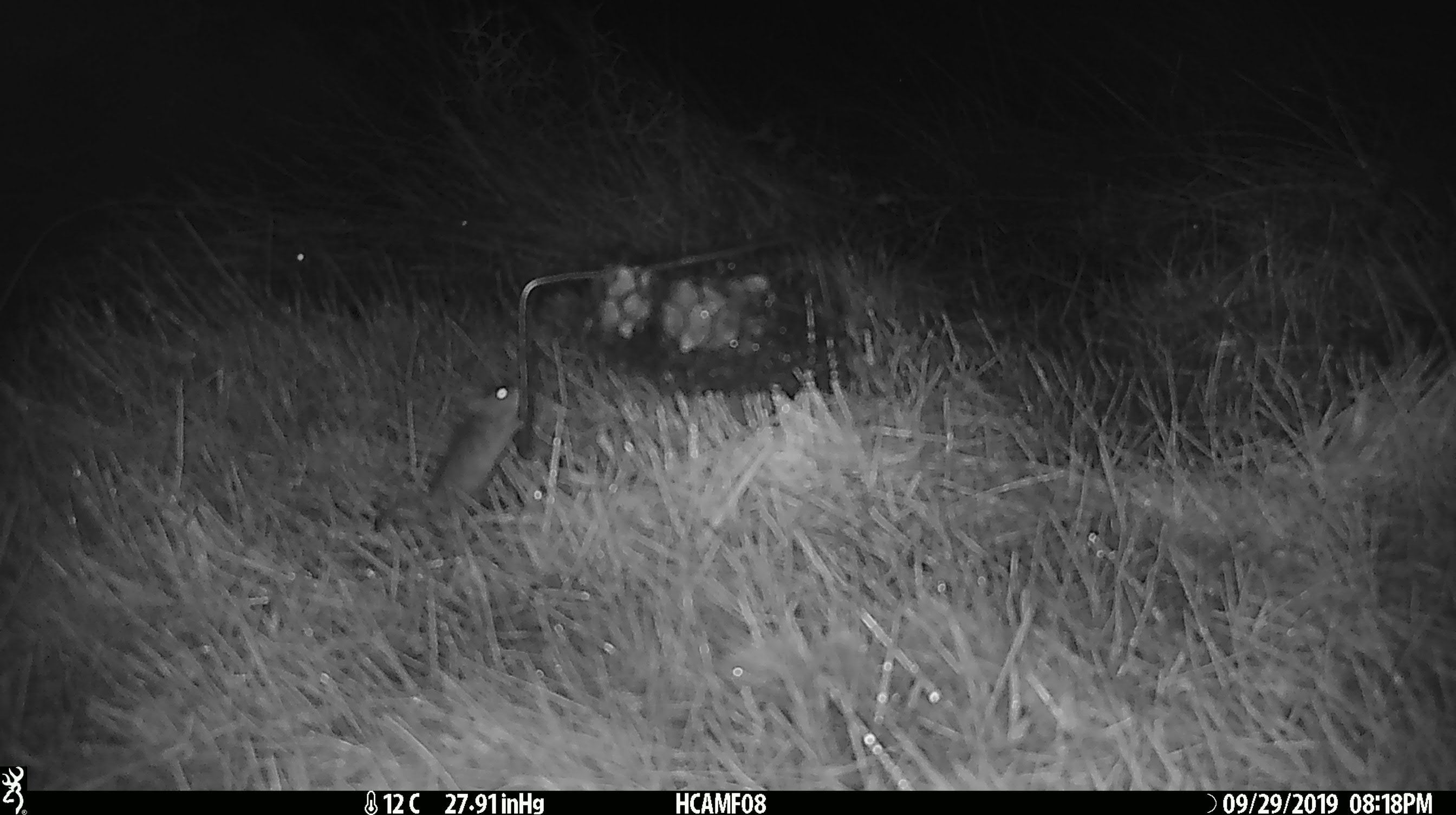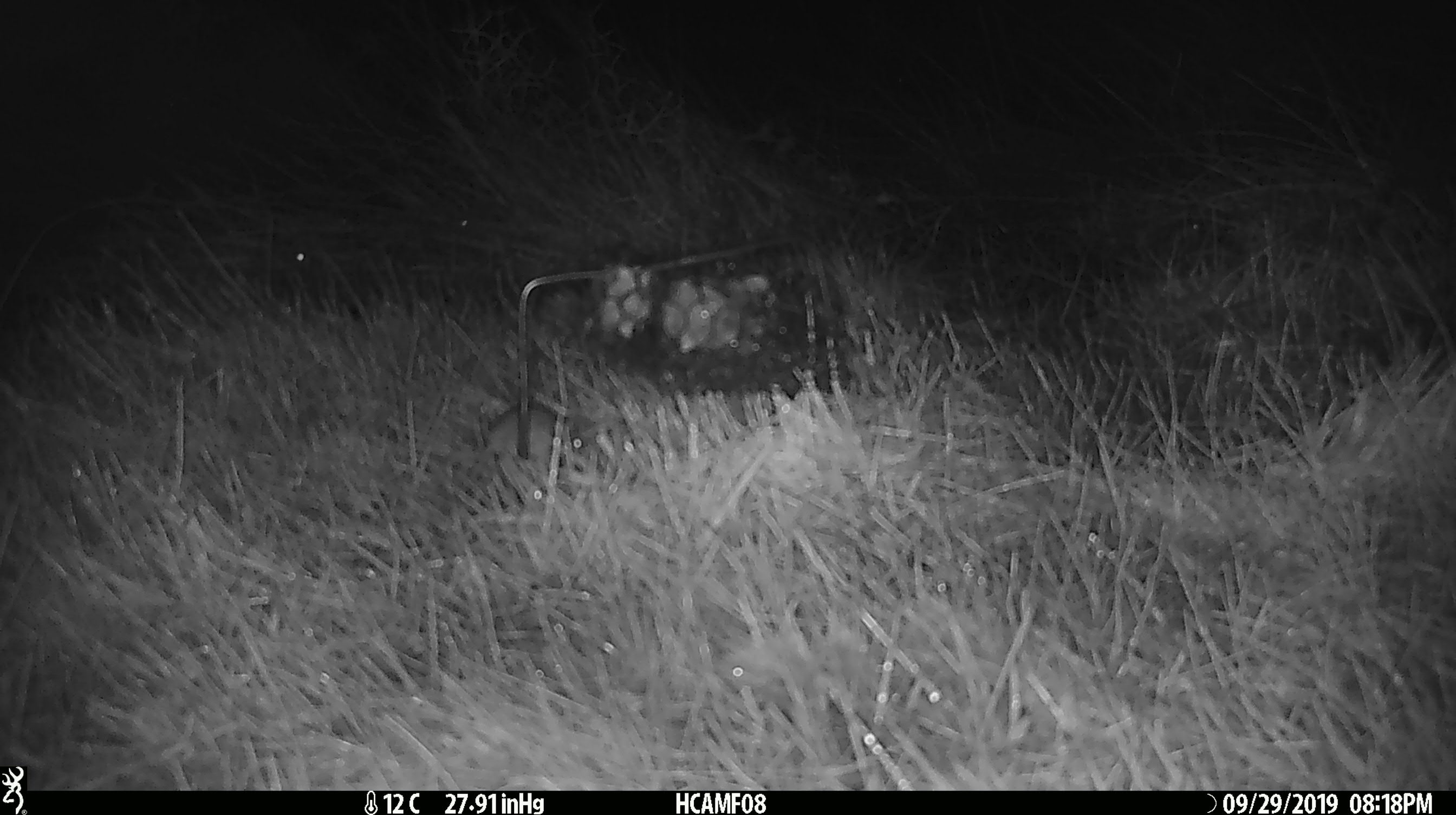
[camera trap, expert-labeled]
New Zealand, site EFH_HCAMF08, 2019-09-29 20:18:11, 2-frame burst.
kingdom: Animalia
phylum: Chordata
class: Mammalia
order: Rodentia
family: Muridae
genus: Mus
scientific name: Mus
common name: mouse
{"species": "mouse (Mus)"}